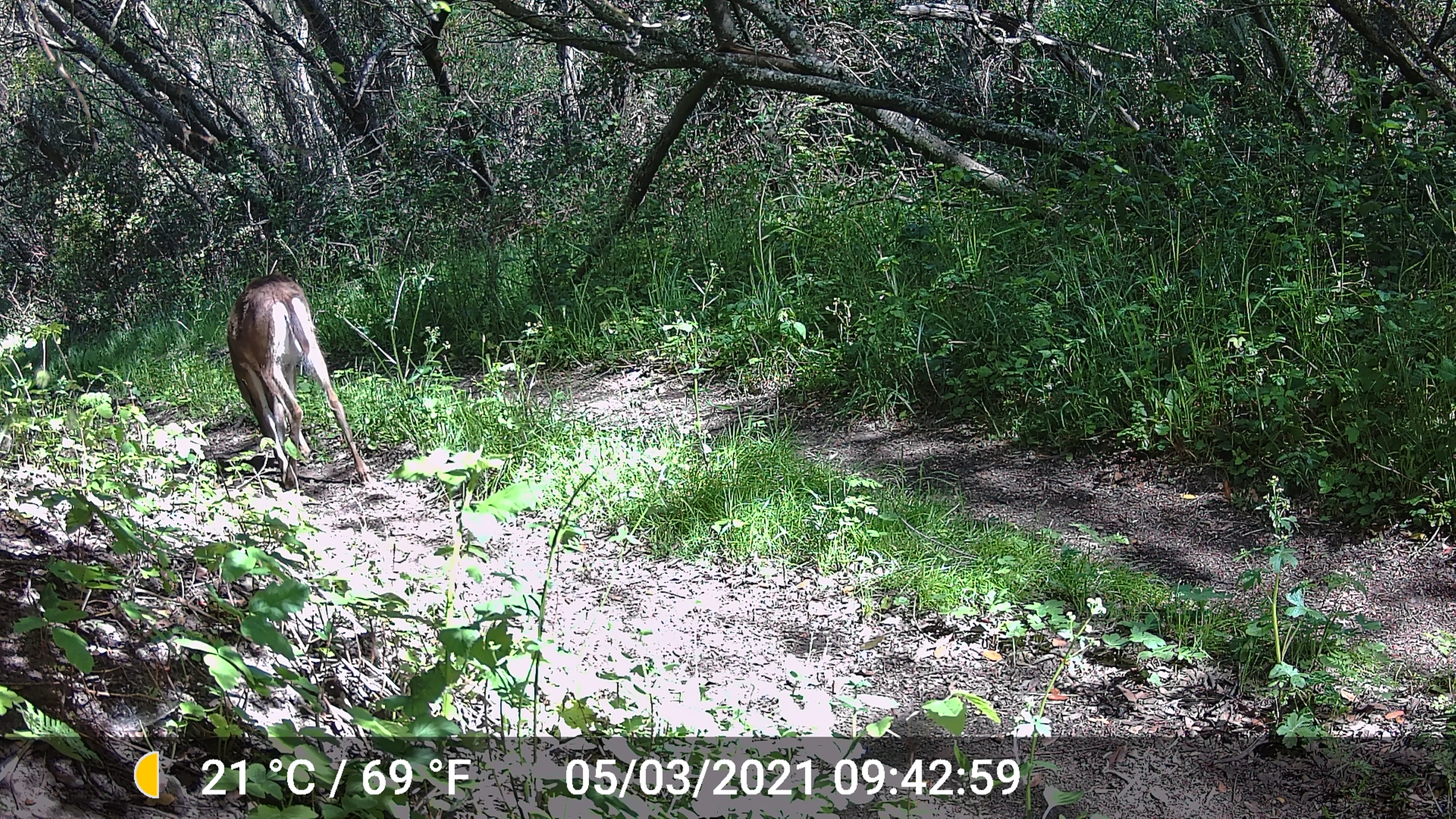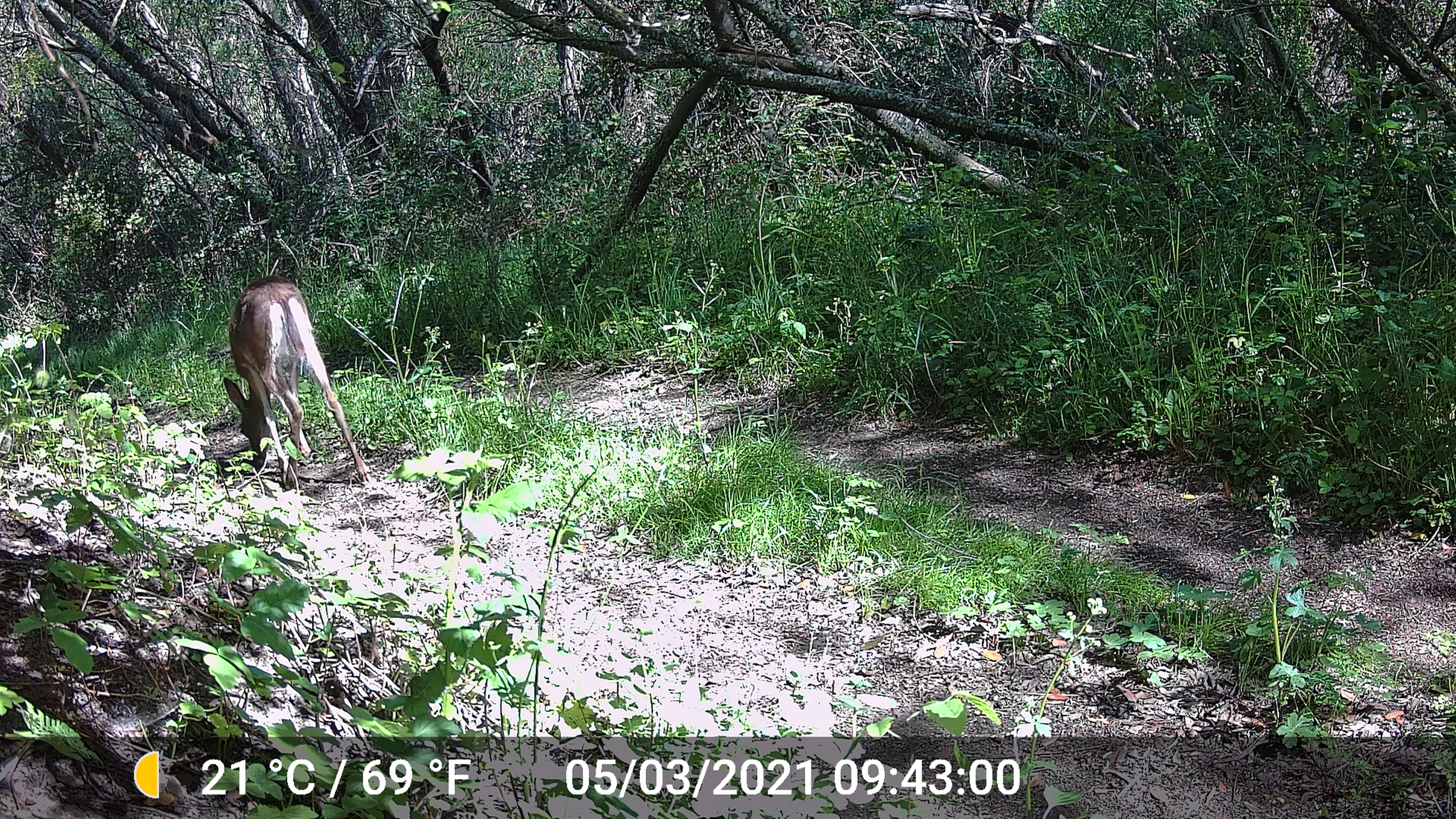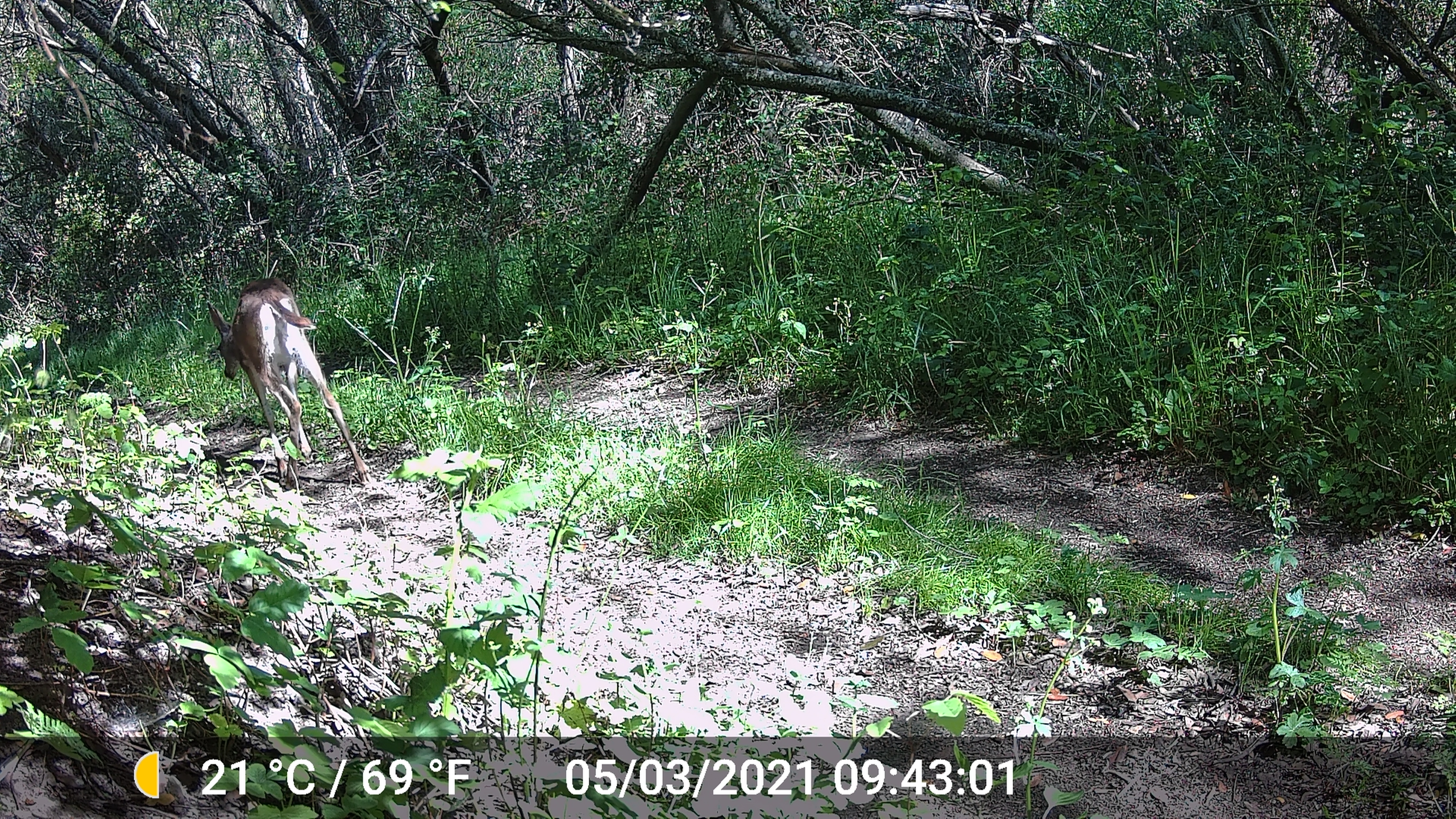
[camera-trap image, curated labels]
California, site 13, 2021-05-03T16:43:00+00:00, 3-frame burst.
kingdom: Animalia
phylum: Chordata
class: Mammalia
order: Artiodactyla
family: Cervidae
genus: Odocoileus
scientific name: Odocoileus hemionus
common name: mule deer